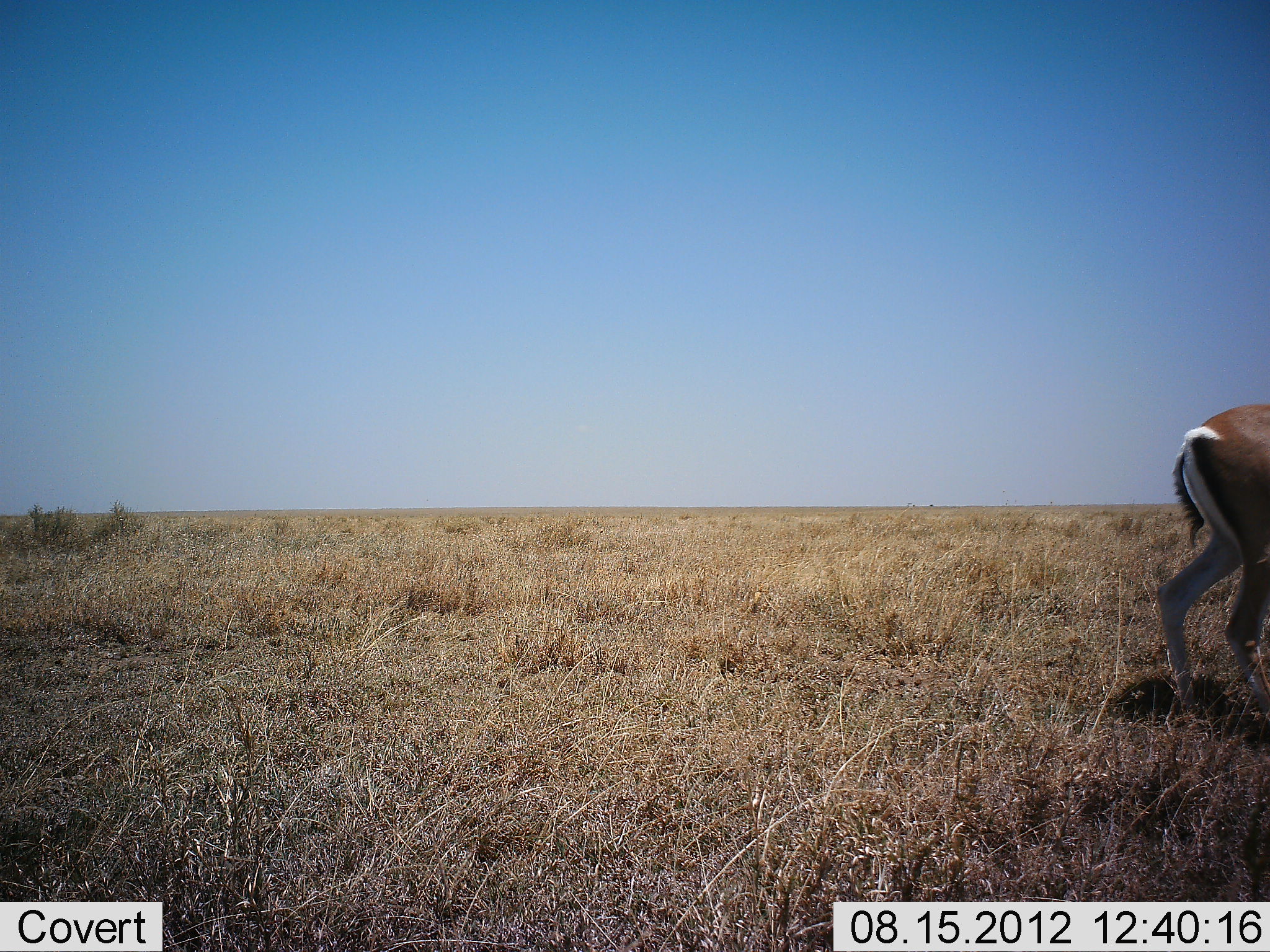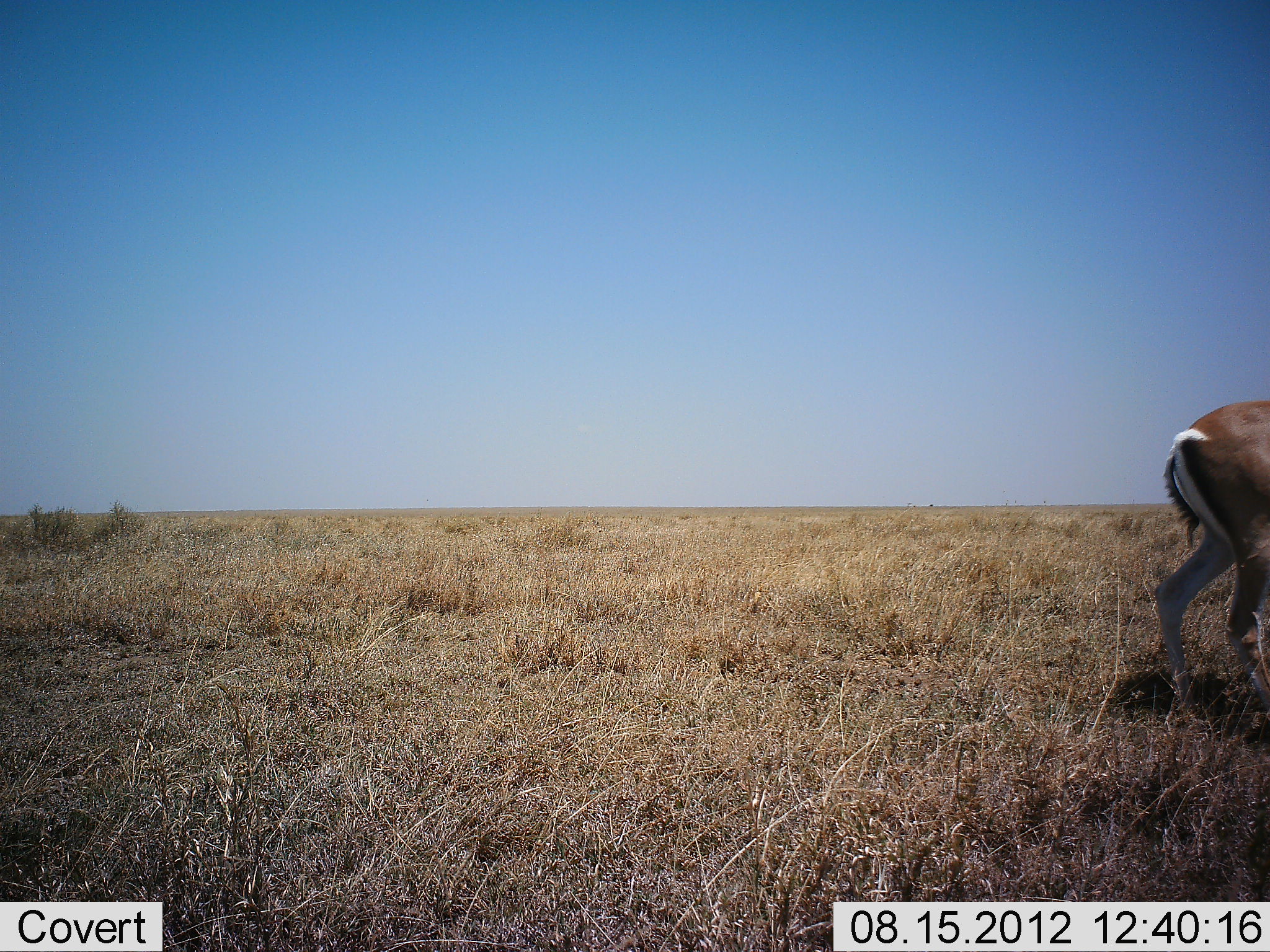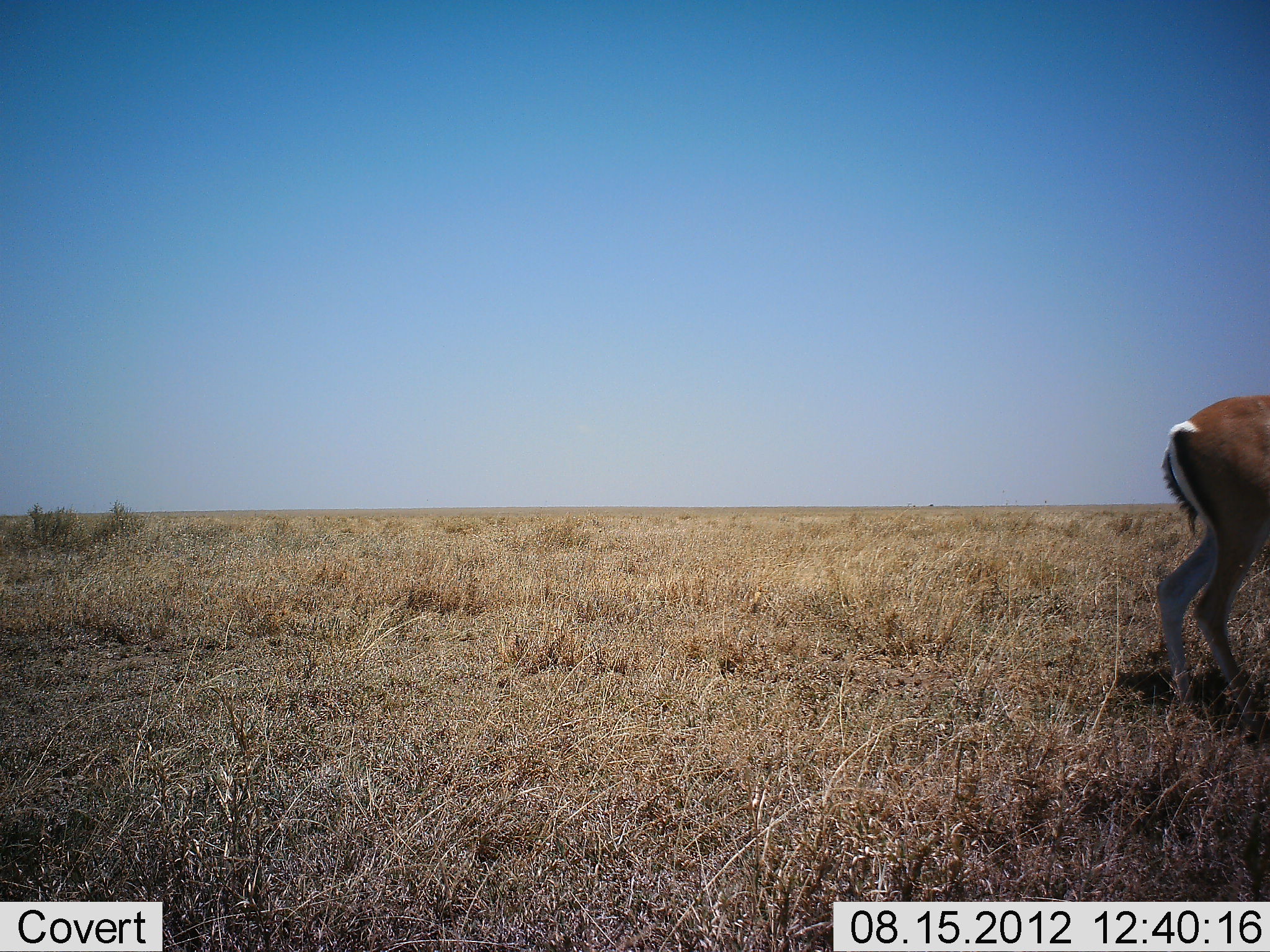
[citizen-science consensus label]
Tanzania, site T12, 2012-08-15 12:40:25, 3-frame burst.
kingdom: Animalia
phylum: Chordata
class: Mammalia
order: Artiodactyla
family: Bovidae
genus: Nanger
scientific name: Nanger granti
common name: grant's gazelle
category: gazellegrants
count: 1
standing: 90%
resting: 0%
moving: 10%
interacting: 0%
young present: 0%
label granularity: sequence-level